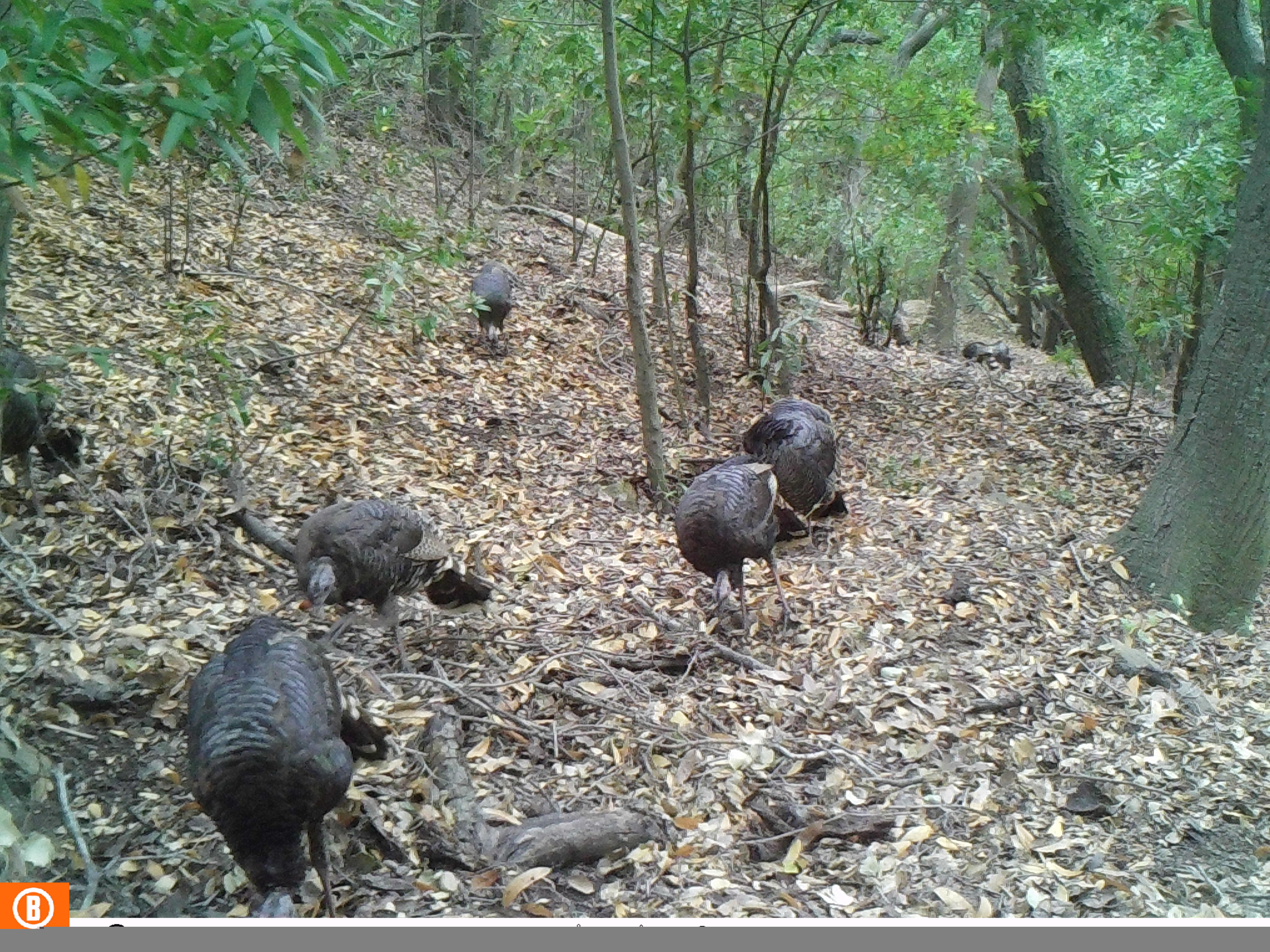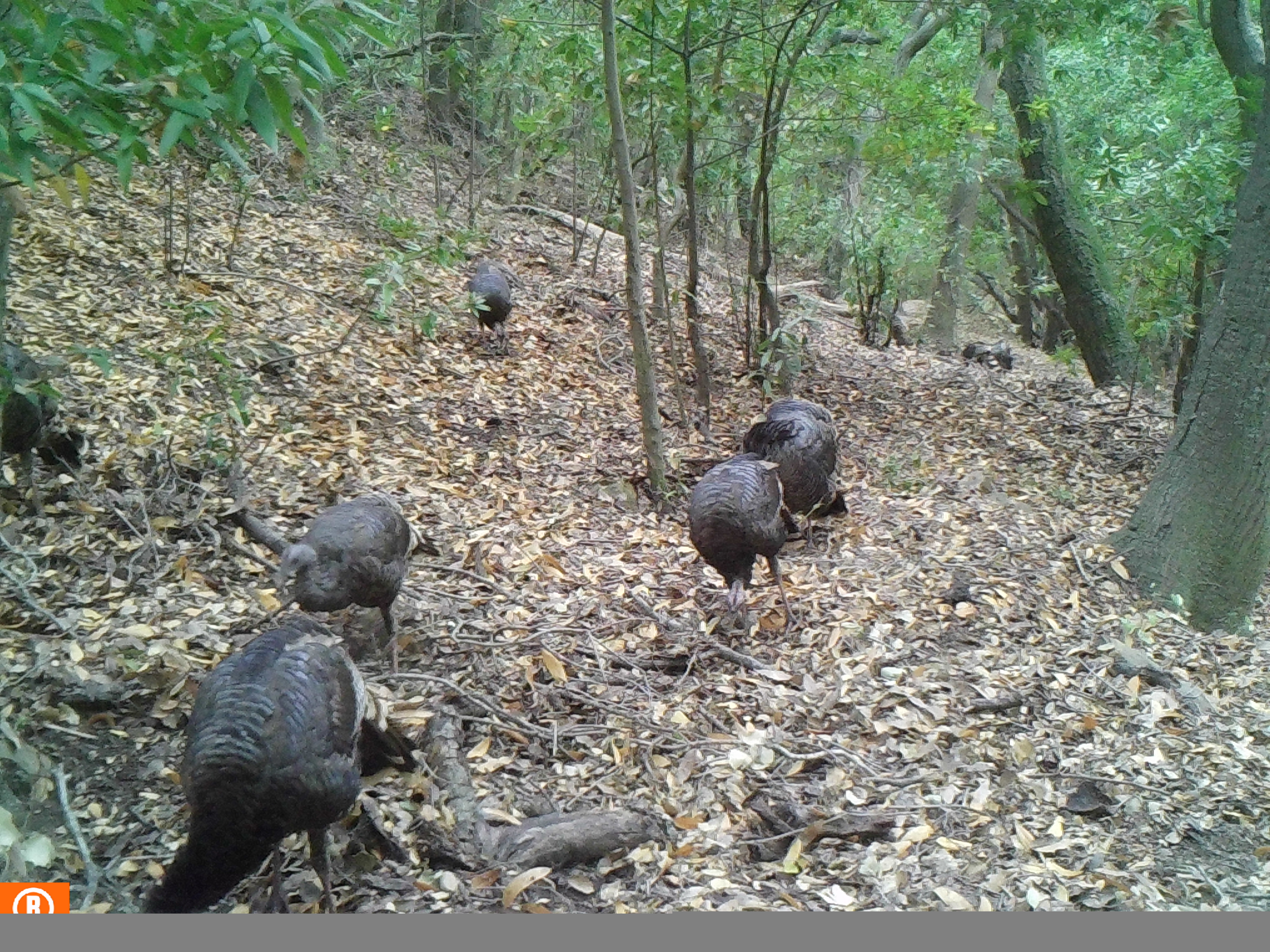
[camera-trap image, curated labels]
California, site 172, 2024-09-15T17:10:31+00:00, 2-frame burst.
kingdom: Animalia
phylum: Chordata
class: Aves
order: Galliformes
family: Phasianidae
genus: Meleagris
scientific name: Meleagris gallopavo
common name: turkey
Turkey (Meleagris gallopavo).